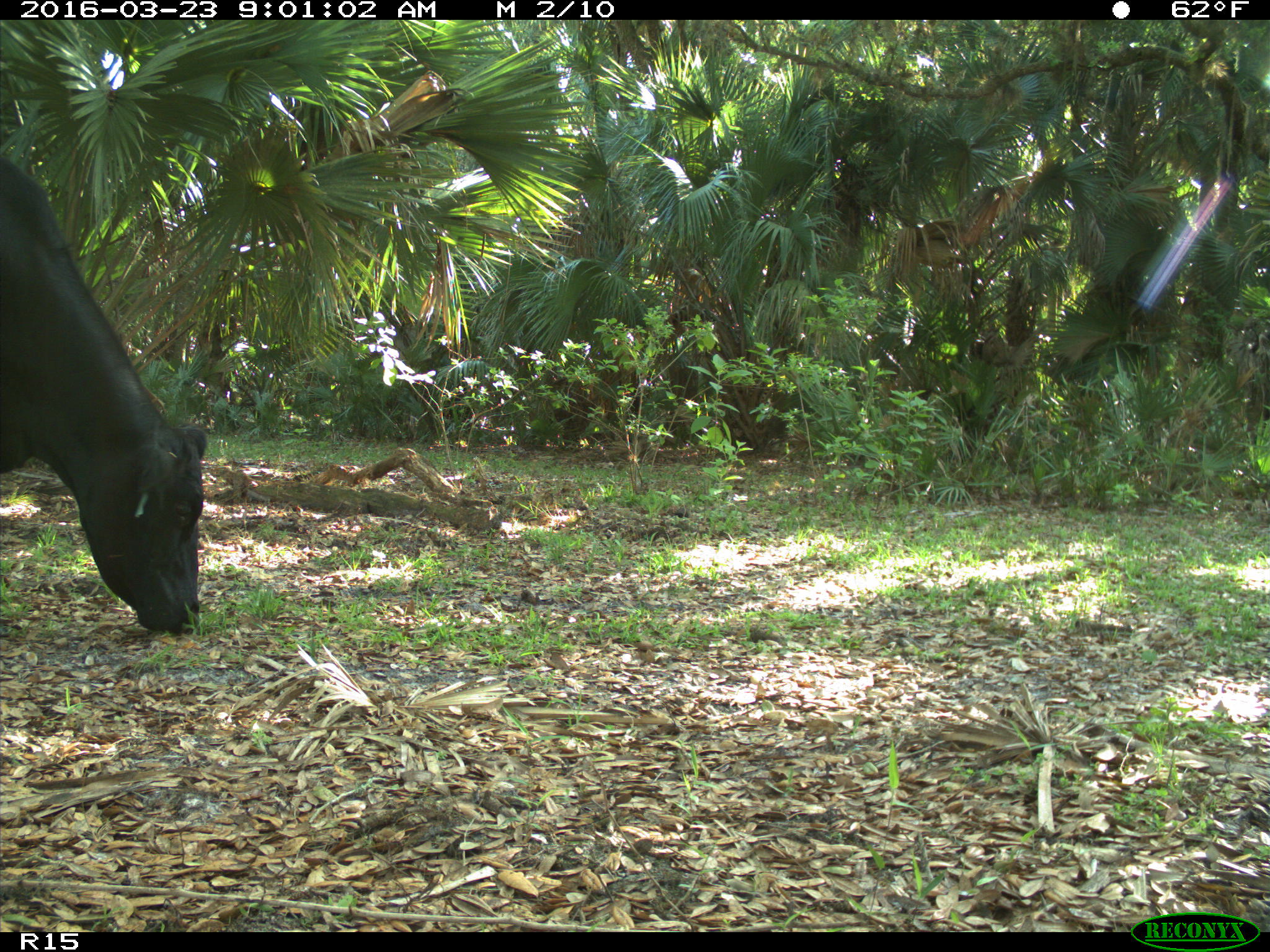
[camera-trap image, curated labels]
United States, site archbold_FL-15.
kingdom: Animalia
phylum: Chordata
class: Mammalia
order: Artiodactyla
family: Bovidae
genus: Bos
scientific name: Bos taurus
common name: domestic cow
Bos taurus (domestic cow).